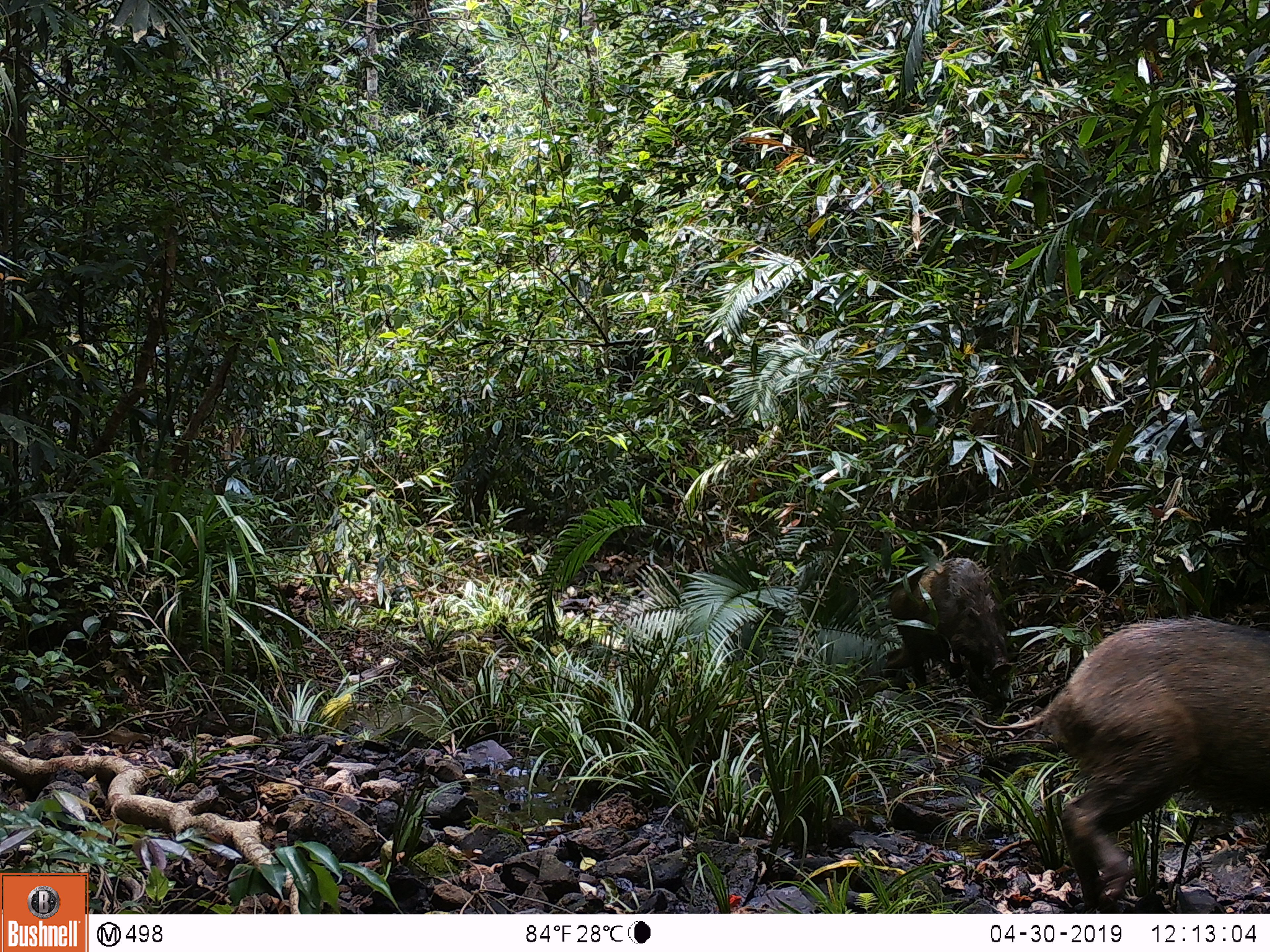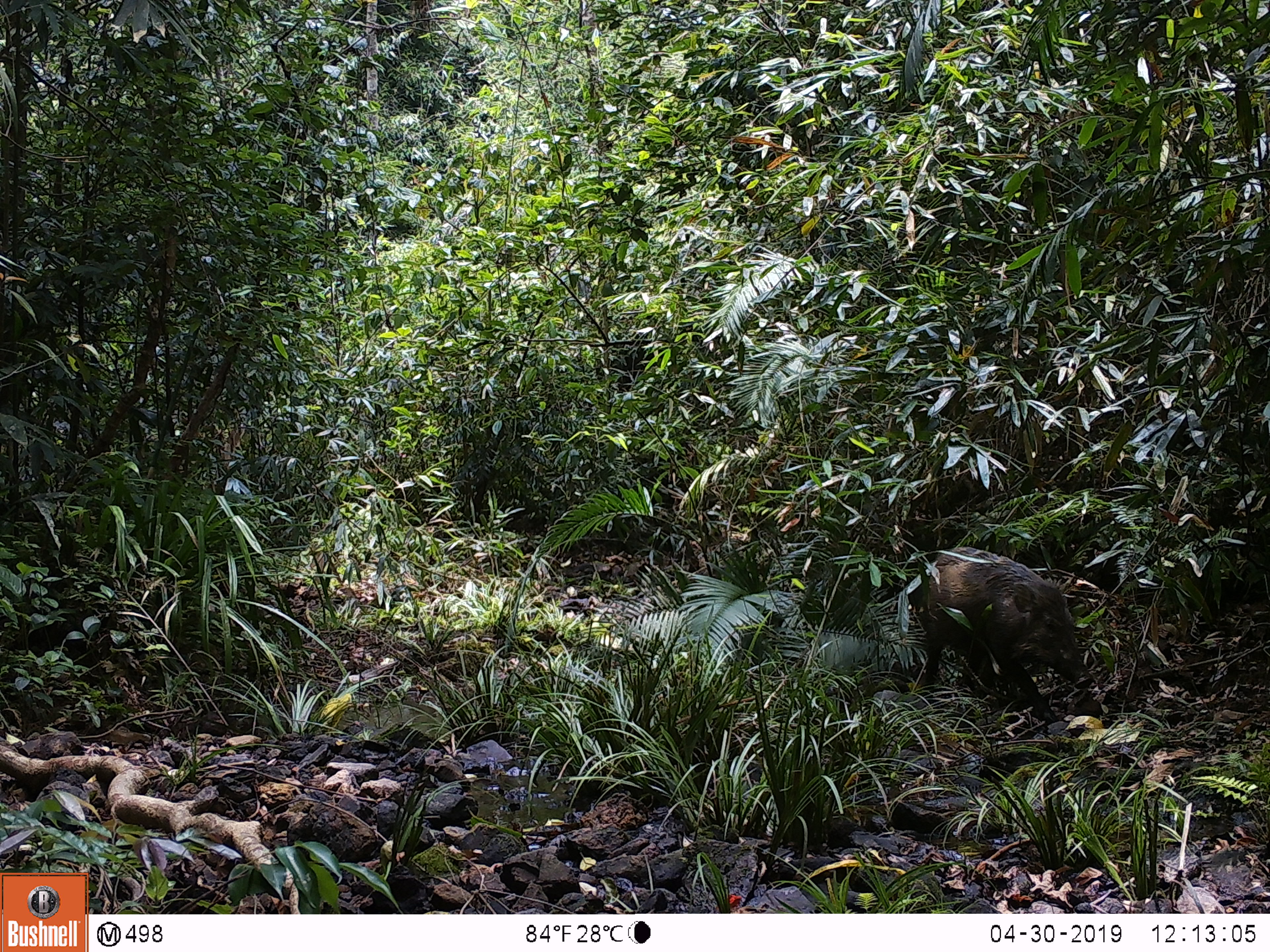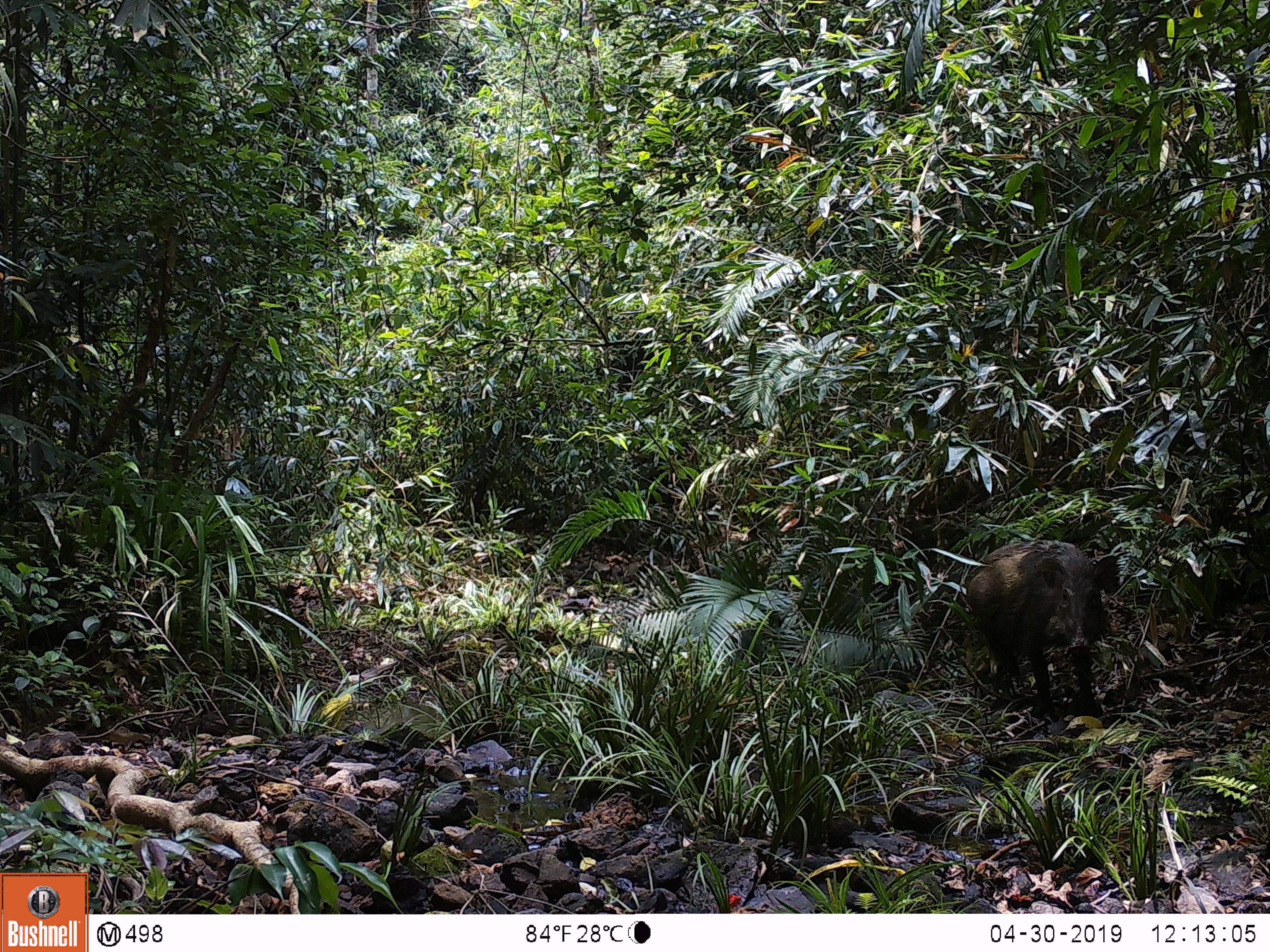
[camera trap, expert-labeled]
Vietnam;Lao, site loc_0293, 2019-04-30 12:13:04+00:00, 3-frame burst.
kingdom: Animalia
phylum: Chordata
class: Mammalia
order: Artiodactyla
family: Suidae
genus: Sus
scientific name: Sus scrofa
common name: eurasian wild pig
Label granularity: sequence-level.